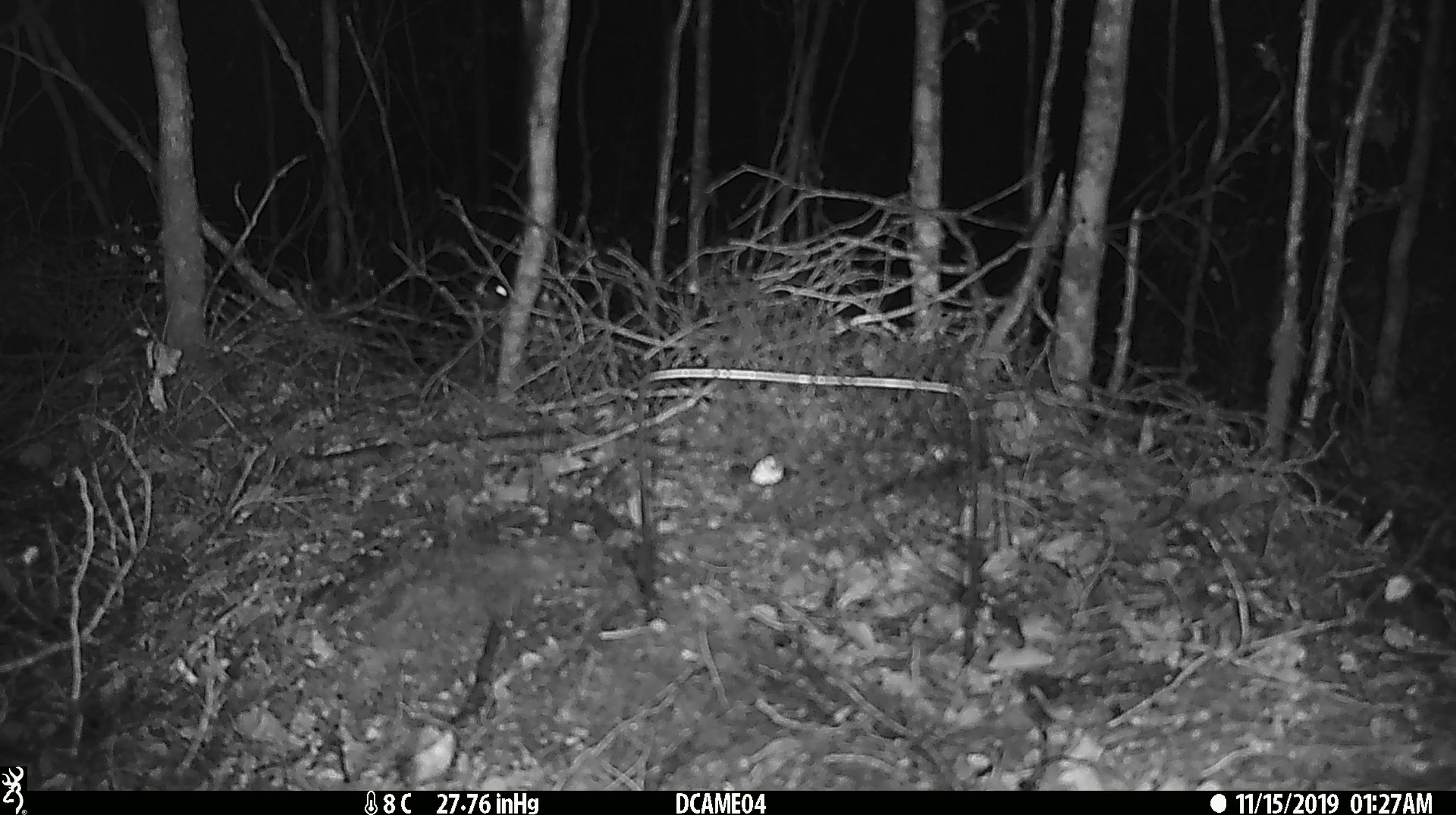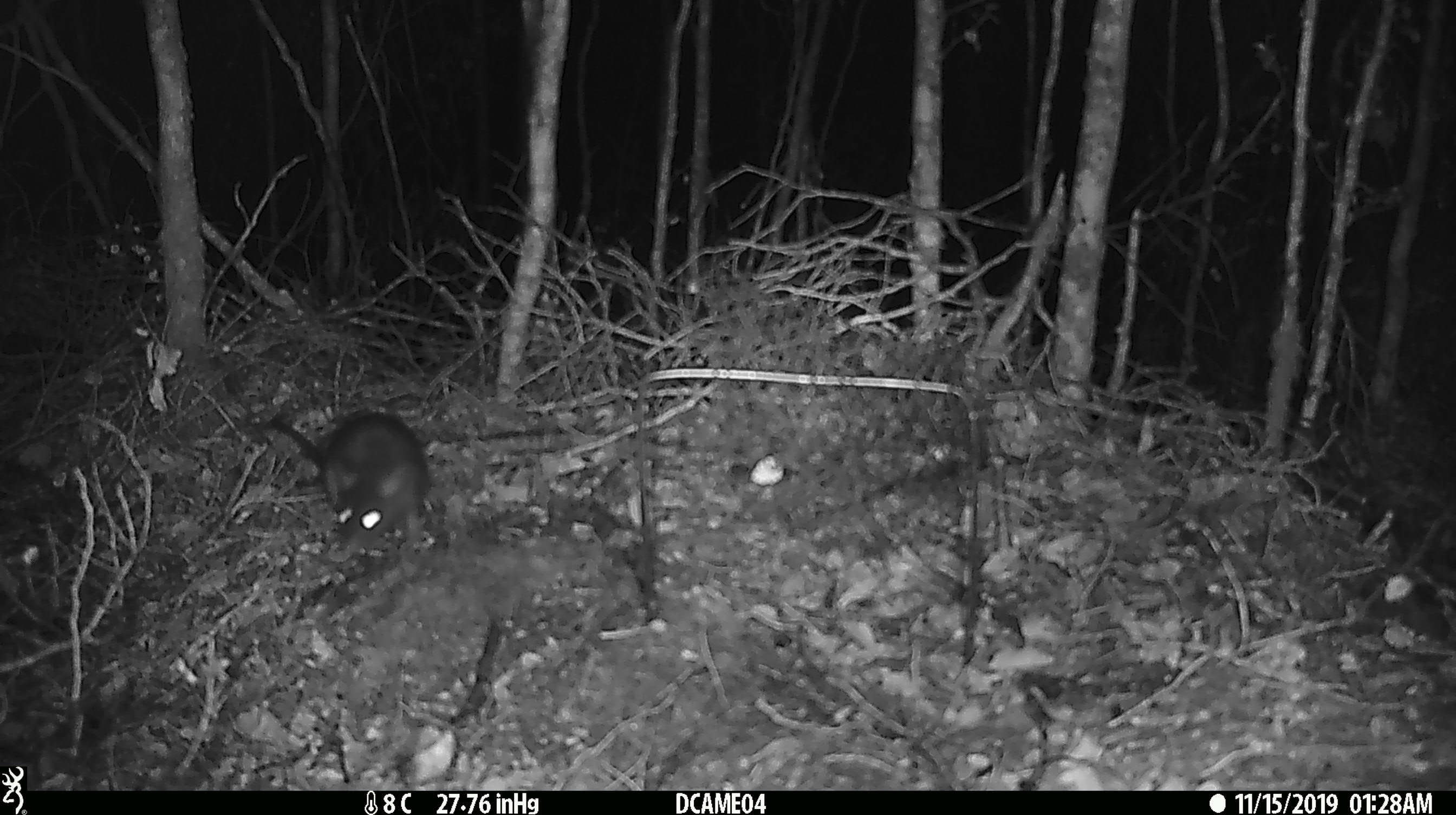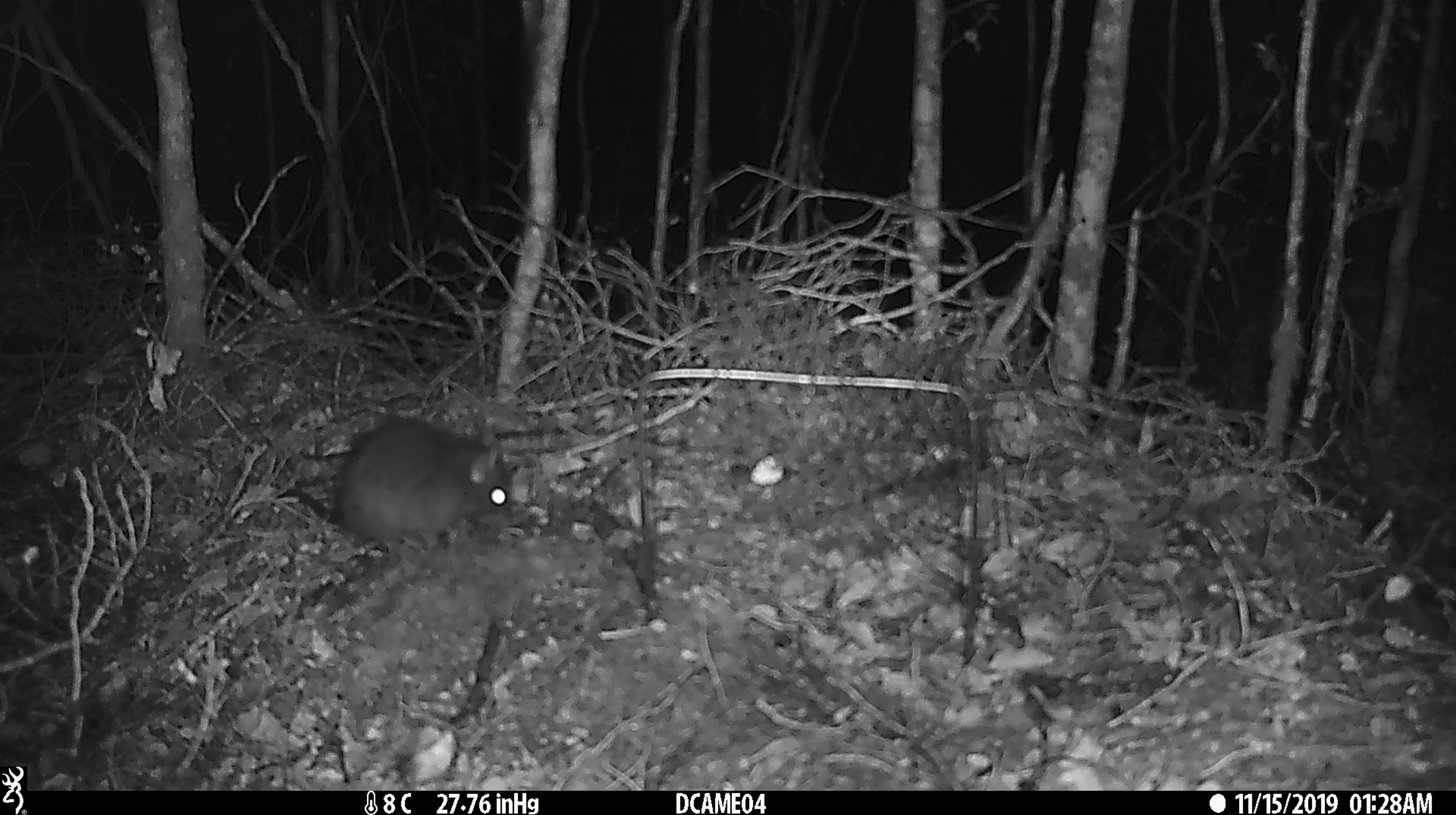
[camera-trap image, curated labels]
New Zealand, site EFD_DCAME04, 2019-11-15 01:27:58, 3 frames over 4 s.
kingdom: Animalia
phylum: Chordata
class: Mammalia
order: Rodentia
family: Muridae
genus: Rattus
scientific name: Rattus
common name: rat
Rat (Rattus).